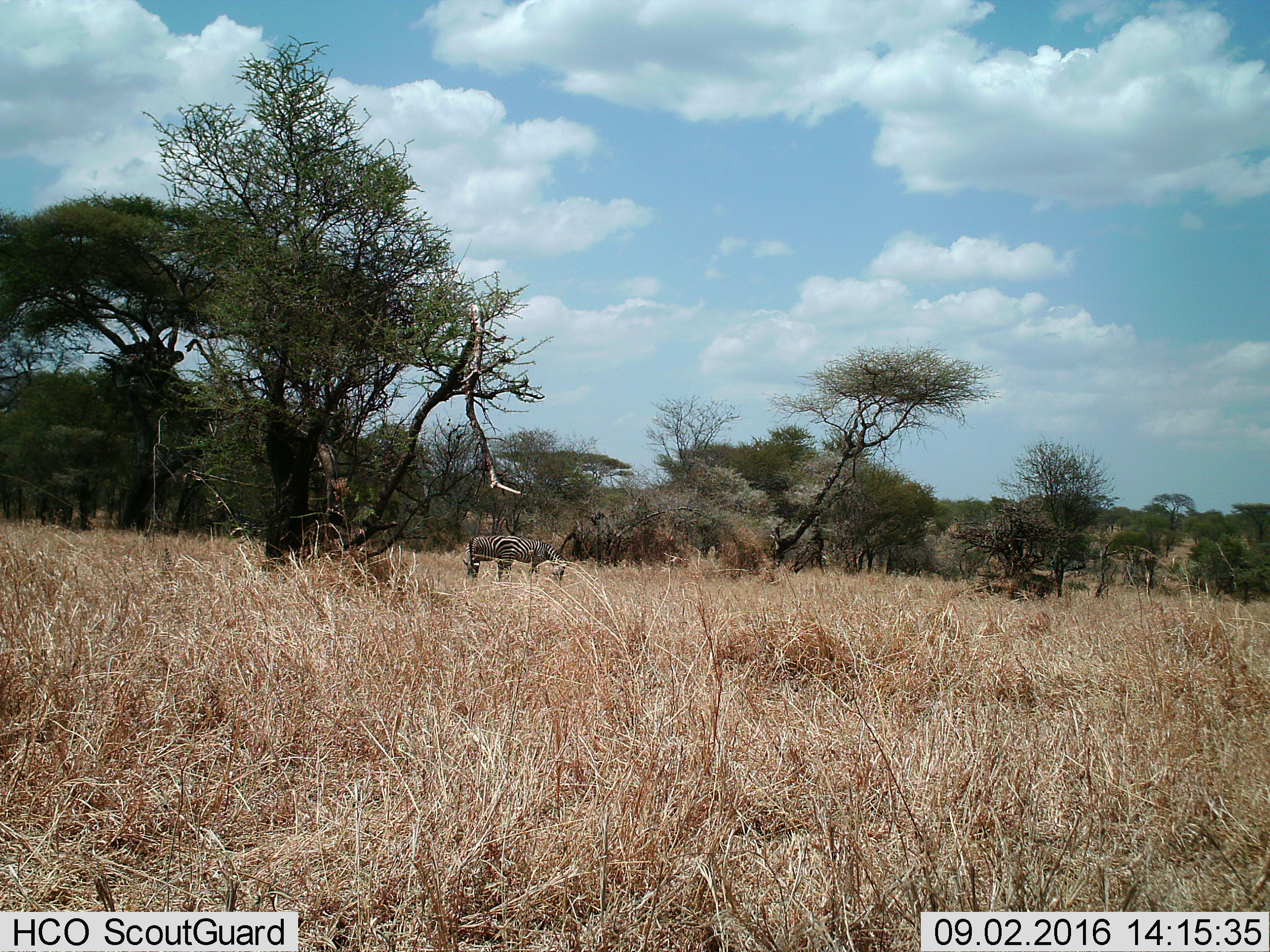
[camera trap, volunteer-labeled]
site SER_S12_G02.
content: unidentified animal